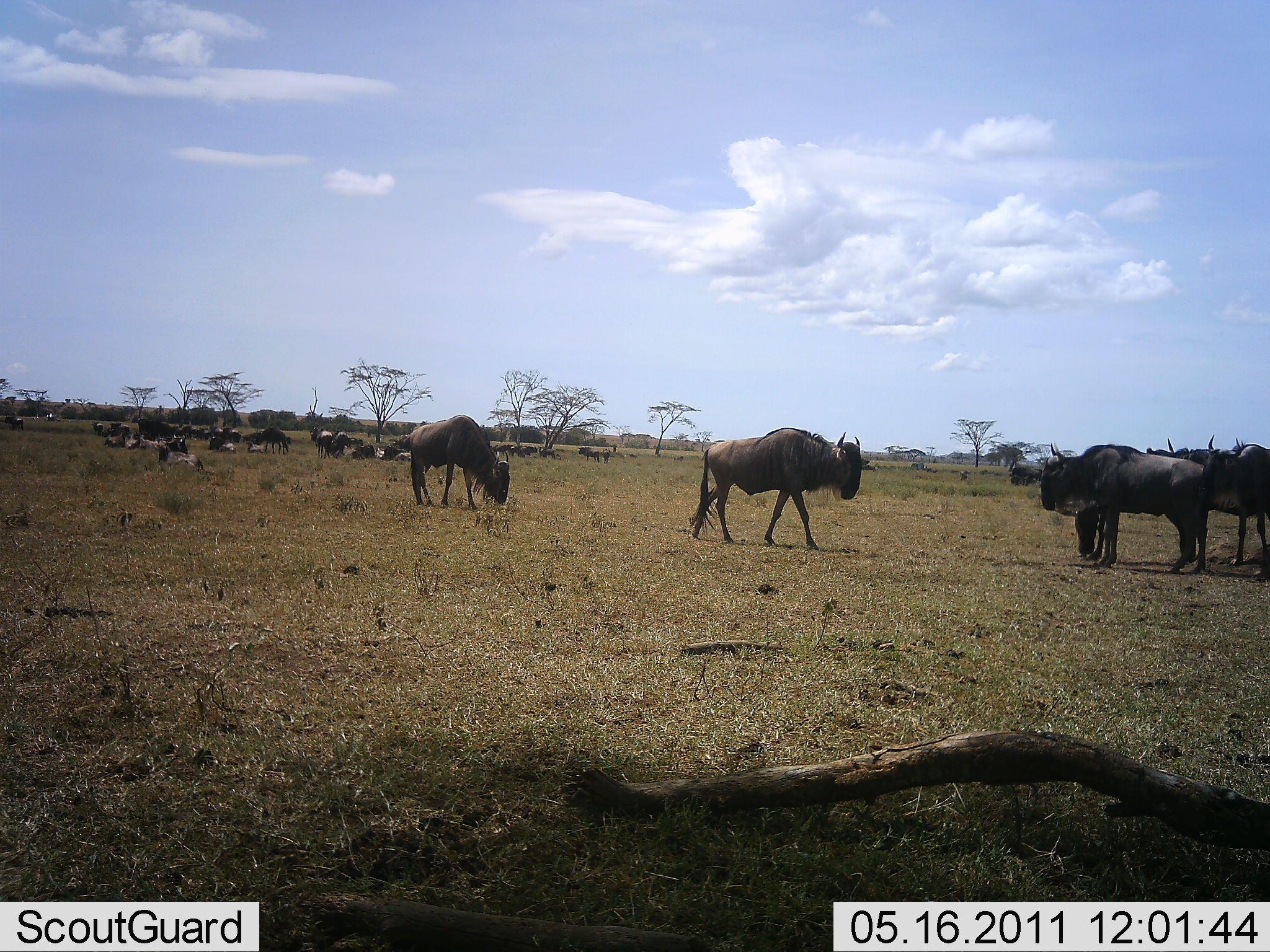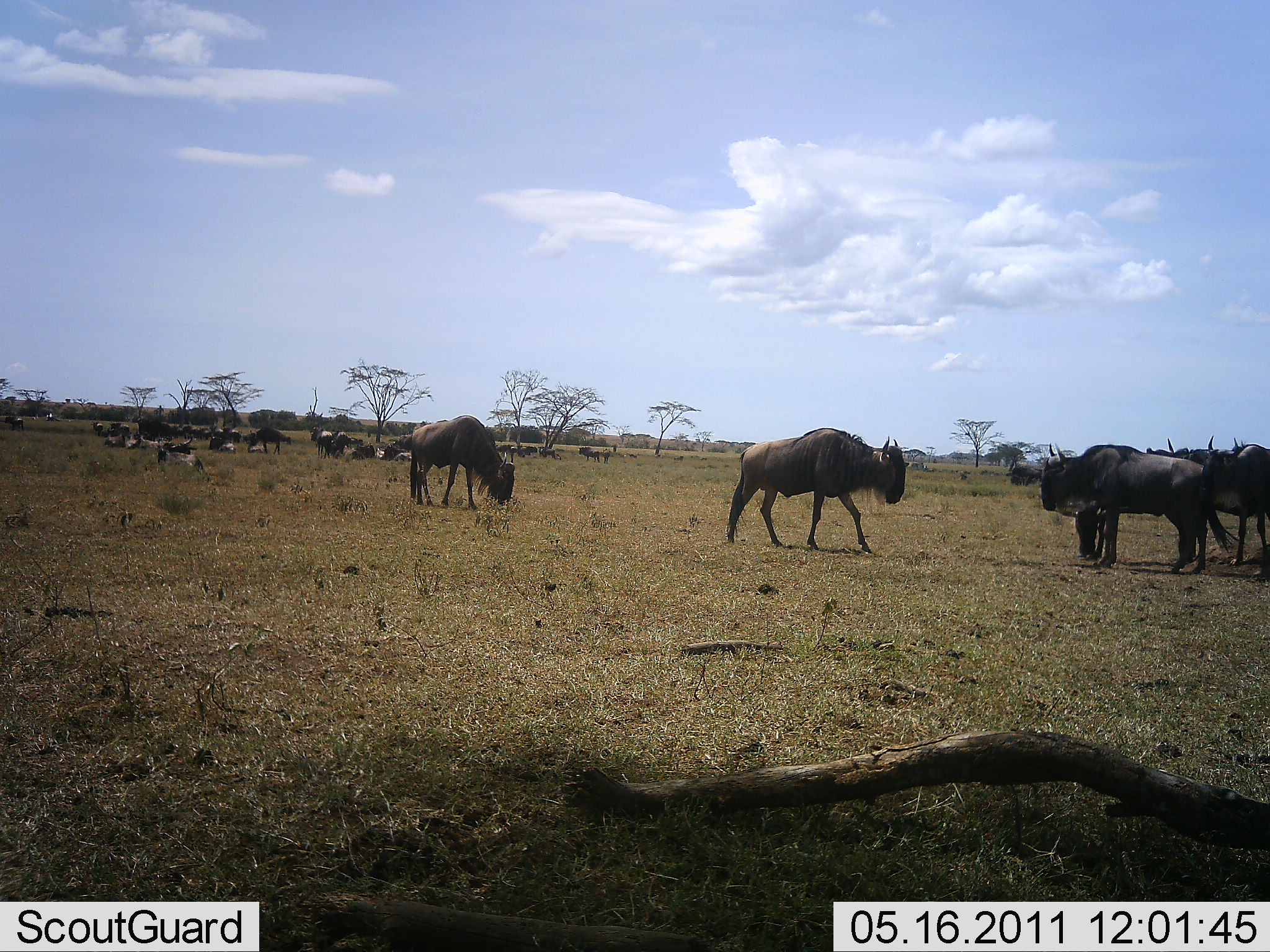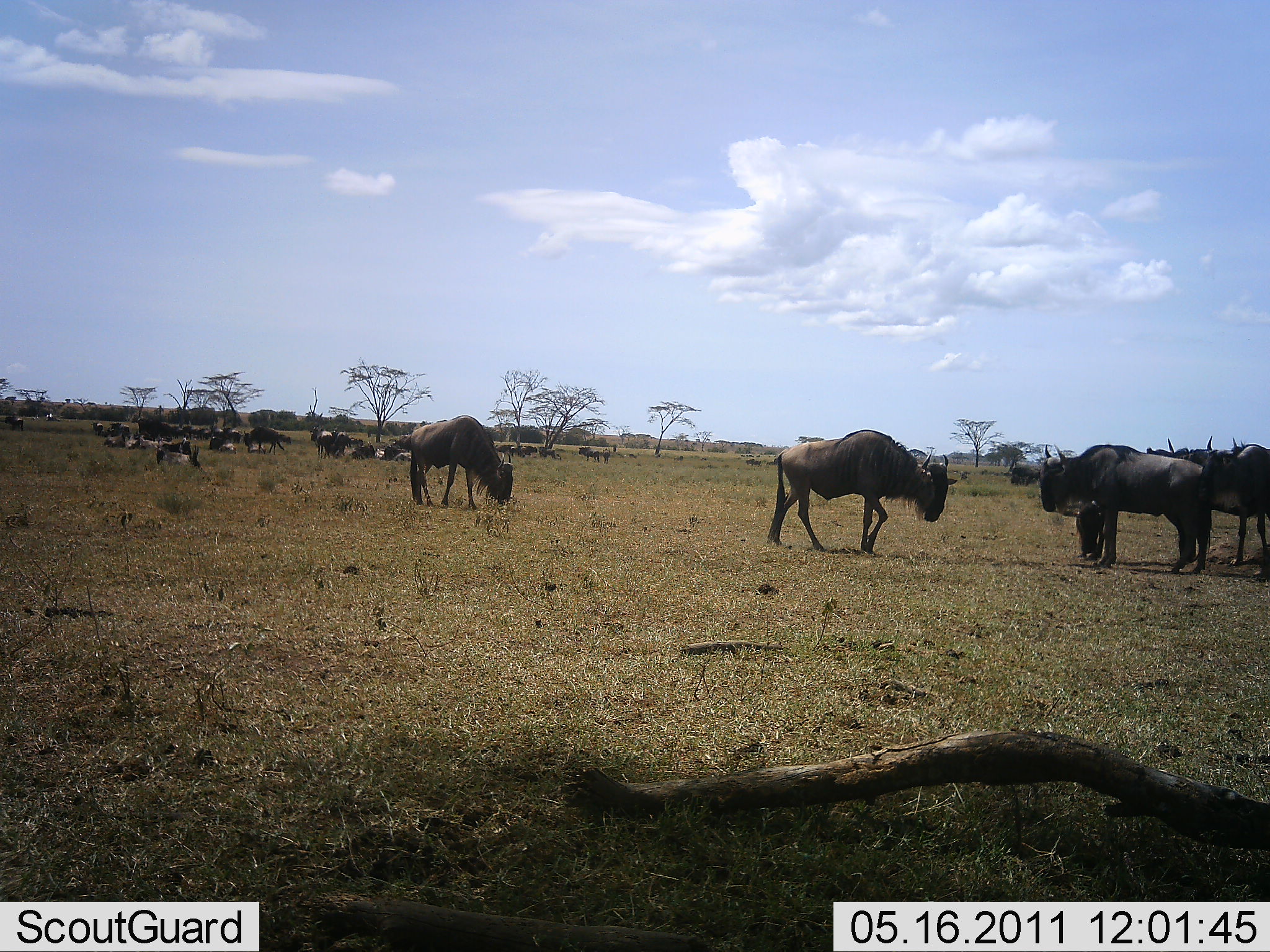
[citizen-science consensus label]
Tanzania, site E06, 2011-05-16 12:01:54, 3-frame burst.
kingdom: Animalia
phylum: Chordata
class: Mammalia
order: Artiodactyla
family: Bovidae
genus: Connochaetes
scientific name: Connochaetes taurinus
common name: blue wildebeest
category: wildebeest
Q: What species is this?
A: Wildebeest (blue wildebeest) (Connochaetes taurinus).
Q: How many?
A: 11-50.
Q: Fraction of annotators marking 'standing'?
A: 85%.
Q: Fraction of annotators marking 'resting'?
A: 31%.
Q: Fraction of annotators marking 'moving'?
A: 31%.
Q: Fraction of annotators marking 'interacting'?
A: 8%.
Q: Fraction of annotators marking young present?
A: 0%.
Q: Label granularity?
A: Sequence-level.